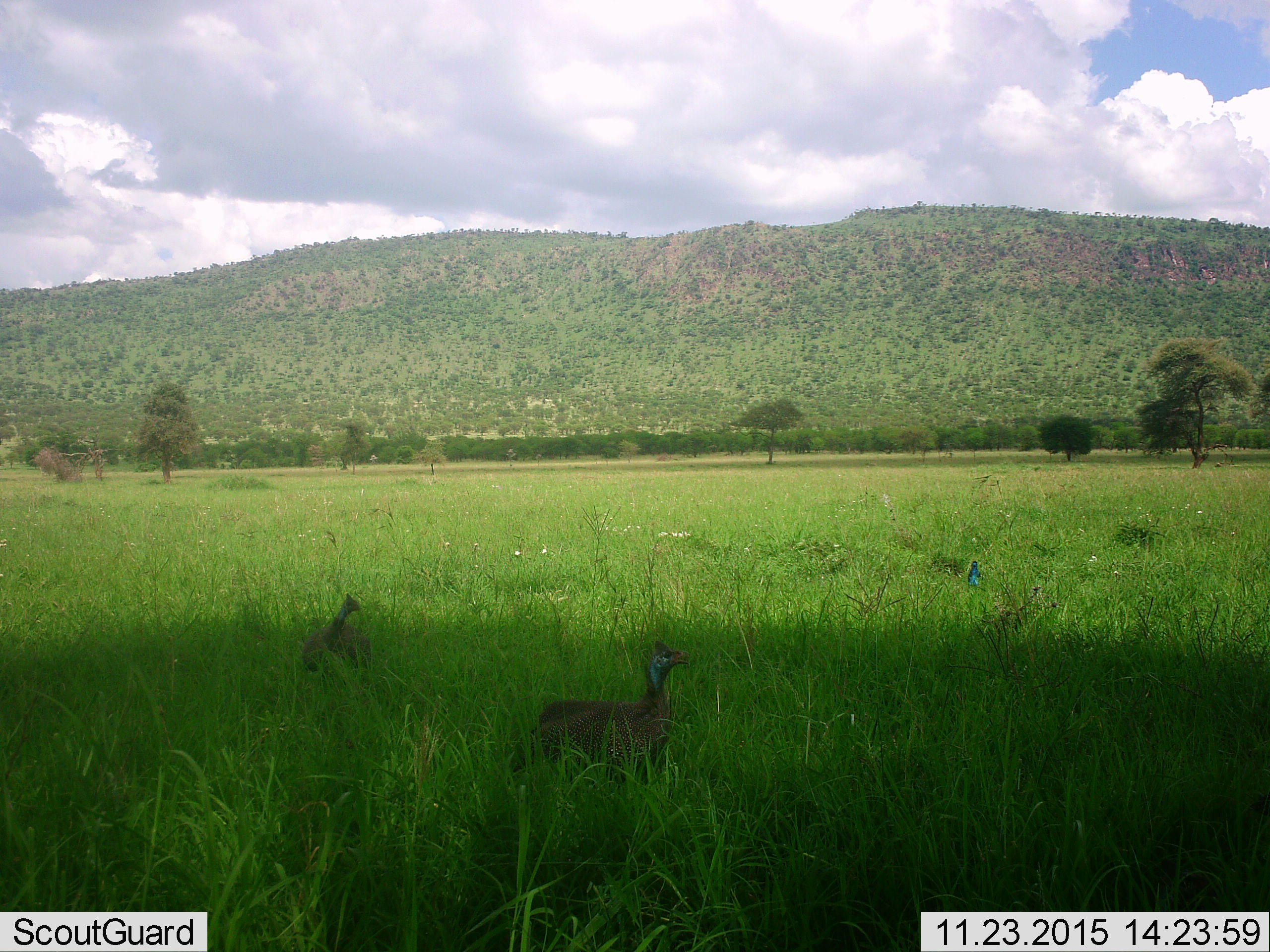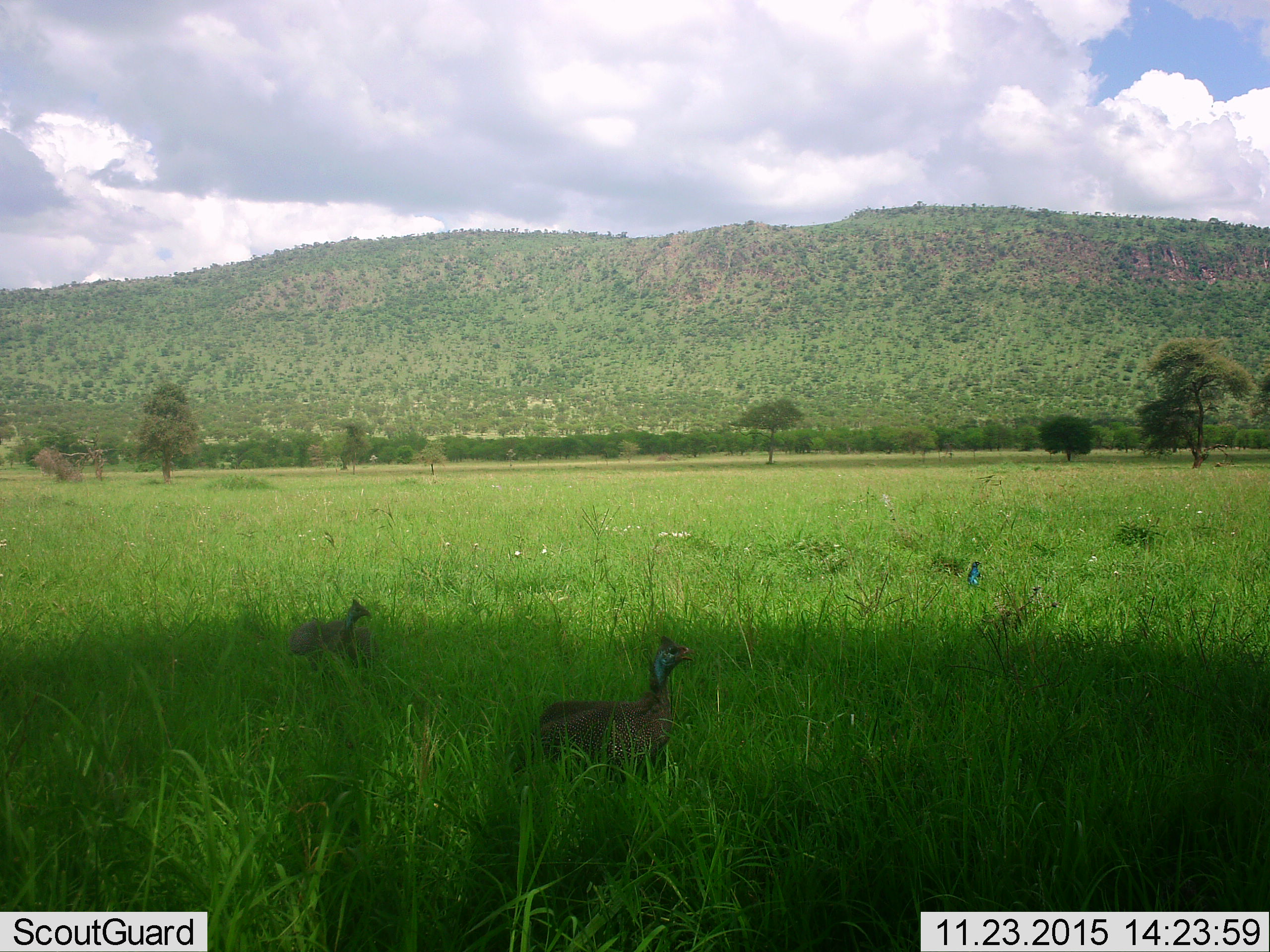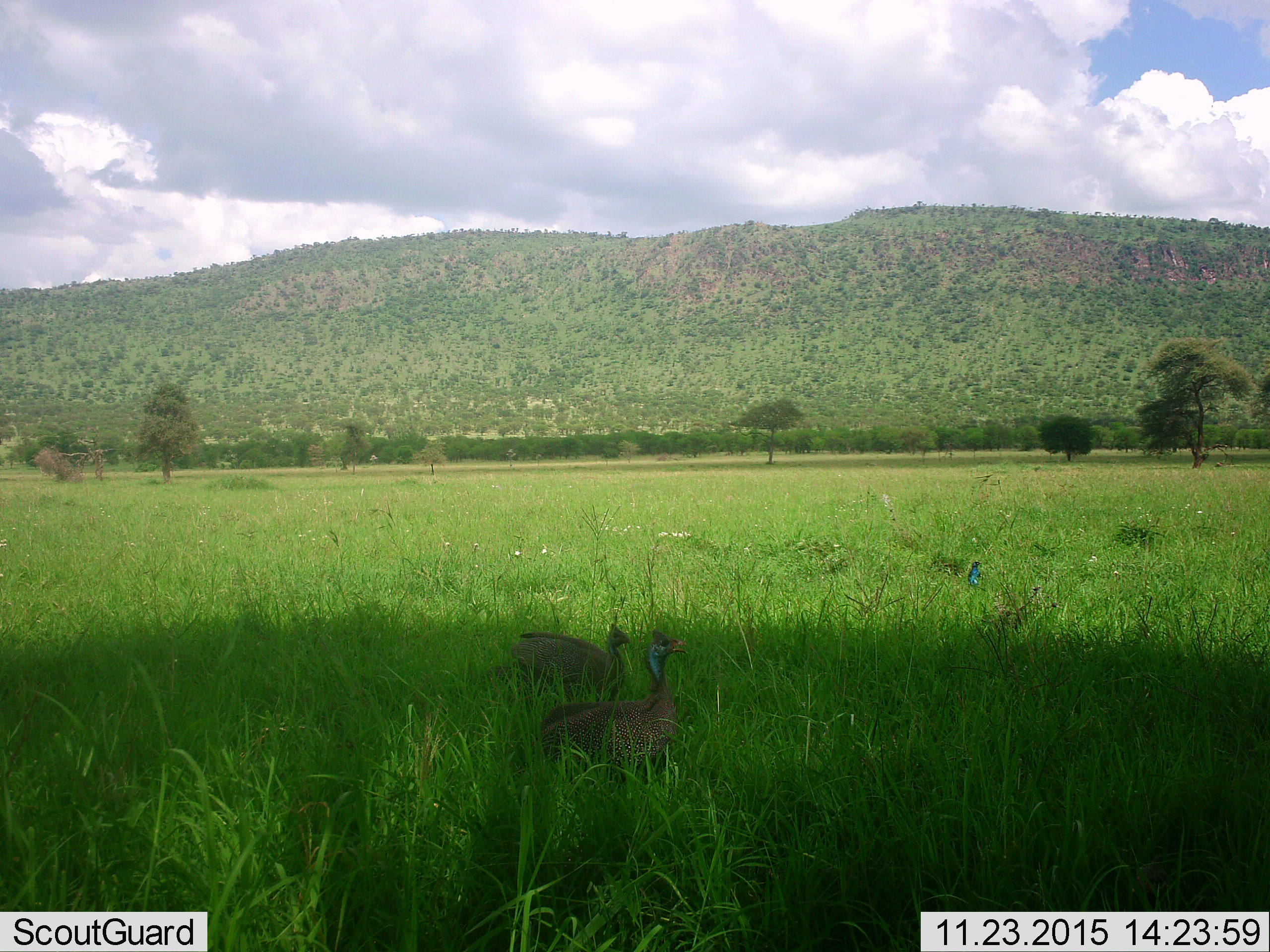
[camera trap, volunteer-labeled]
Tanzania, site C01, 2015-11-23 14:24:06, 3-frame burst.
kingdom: Animalia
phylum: Chordata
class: Aves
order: Galliformes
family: Numididae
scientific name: Numididae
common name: guinea fowl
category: guineafowl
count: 2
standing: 65%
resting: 6%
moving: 65%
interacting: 0%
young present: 0%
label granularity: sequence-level